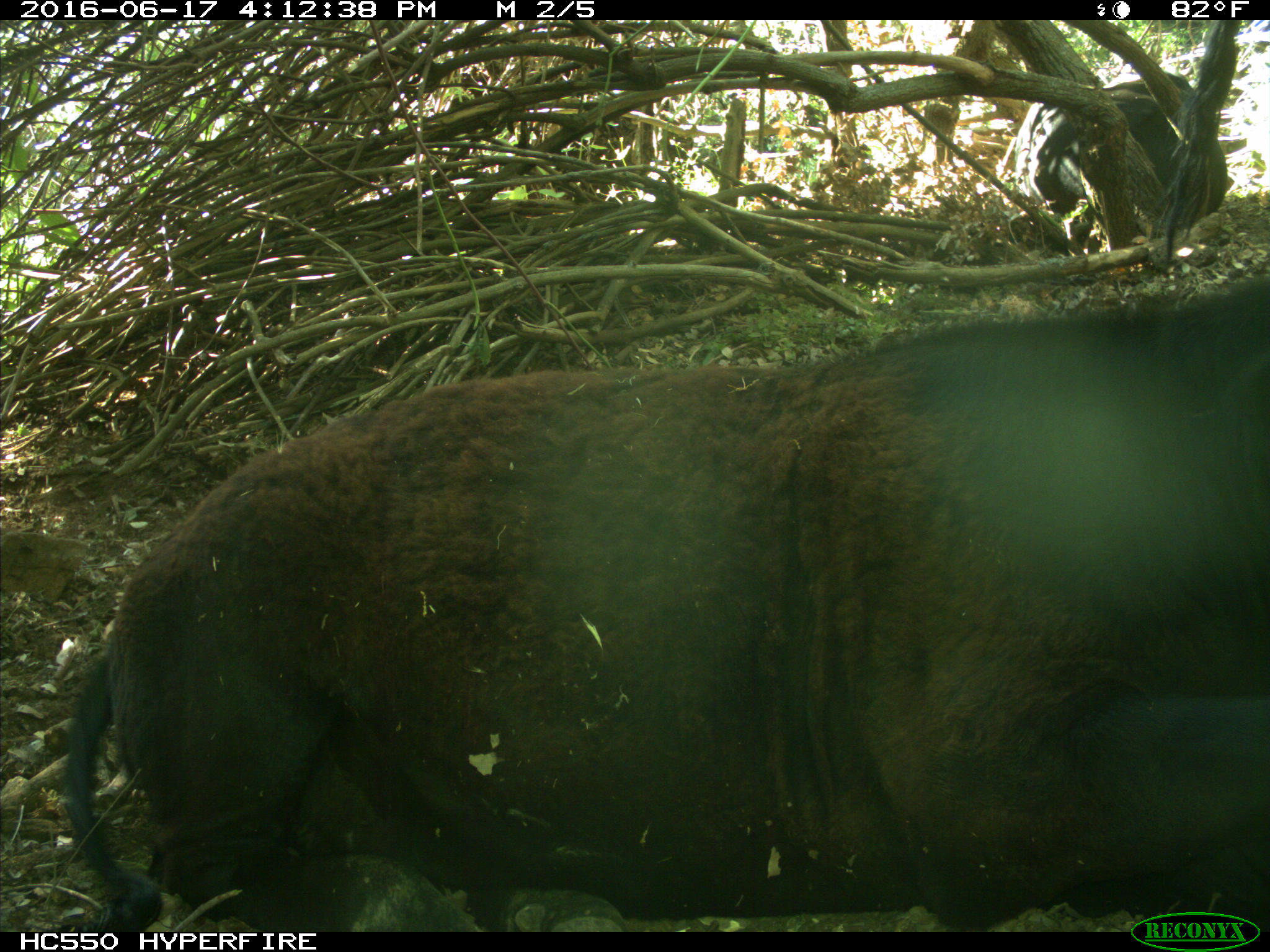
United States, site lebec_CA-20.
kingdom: Animalia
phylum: Chordata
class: Mammalia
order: Artiodactyla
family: Bovidae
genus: Bos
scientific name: Bos taurus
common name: domestic cow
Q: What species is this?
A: Bos taurus (domestic cow).